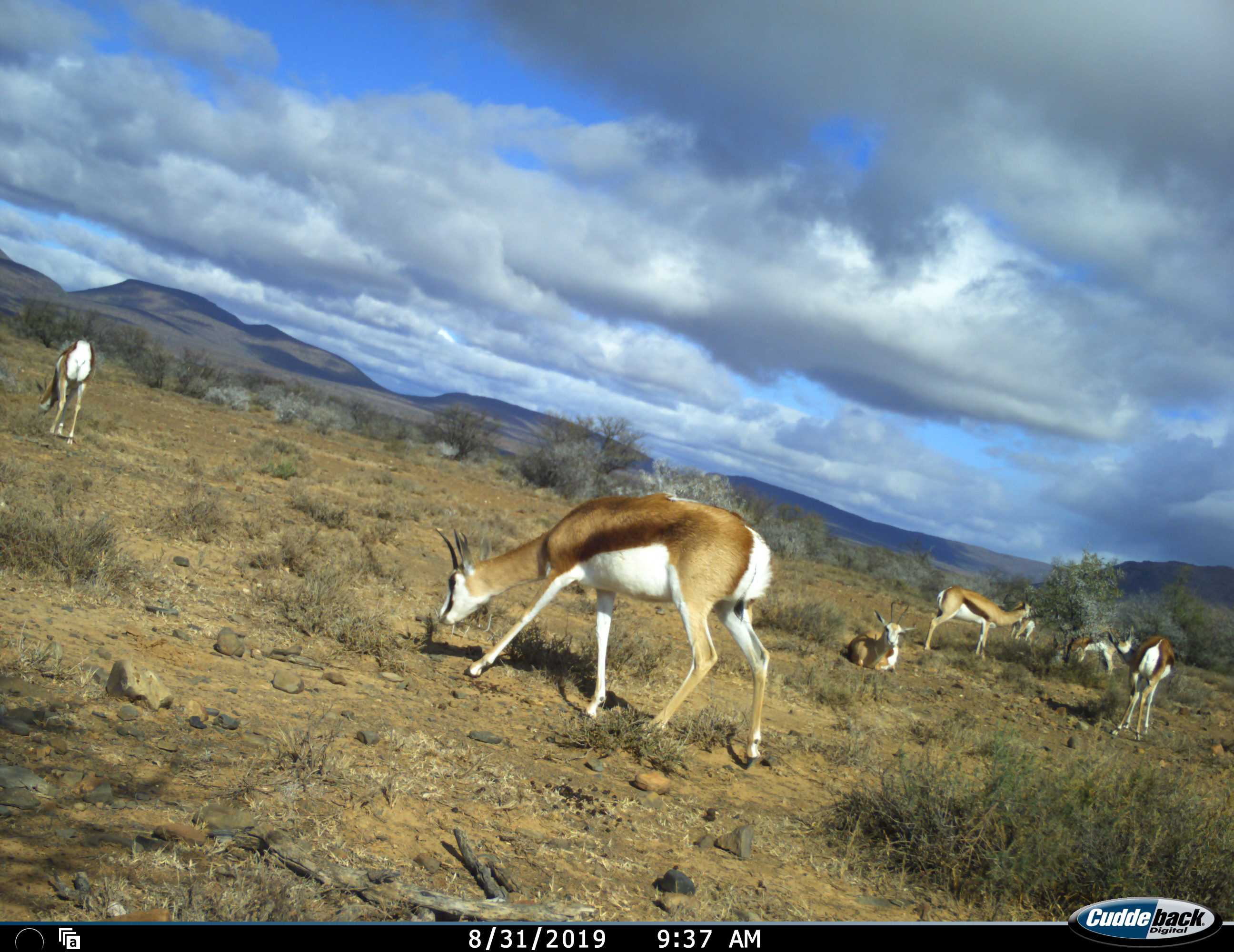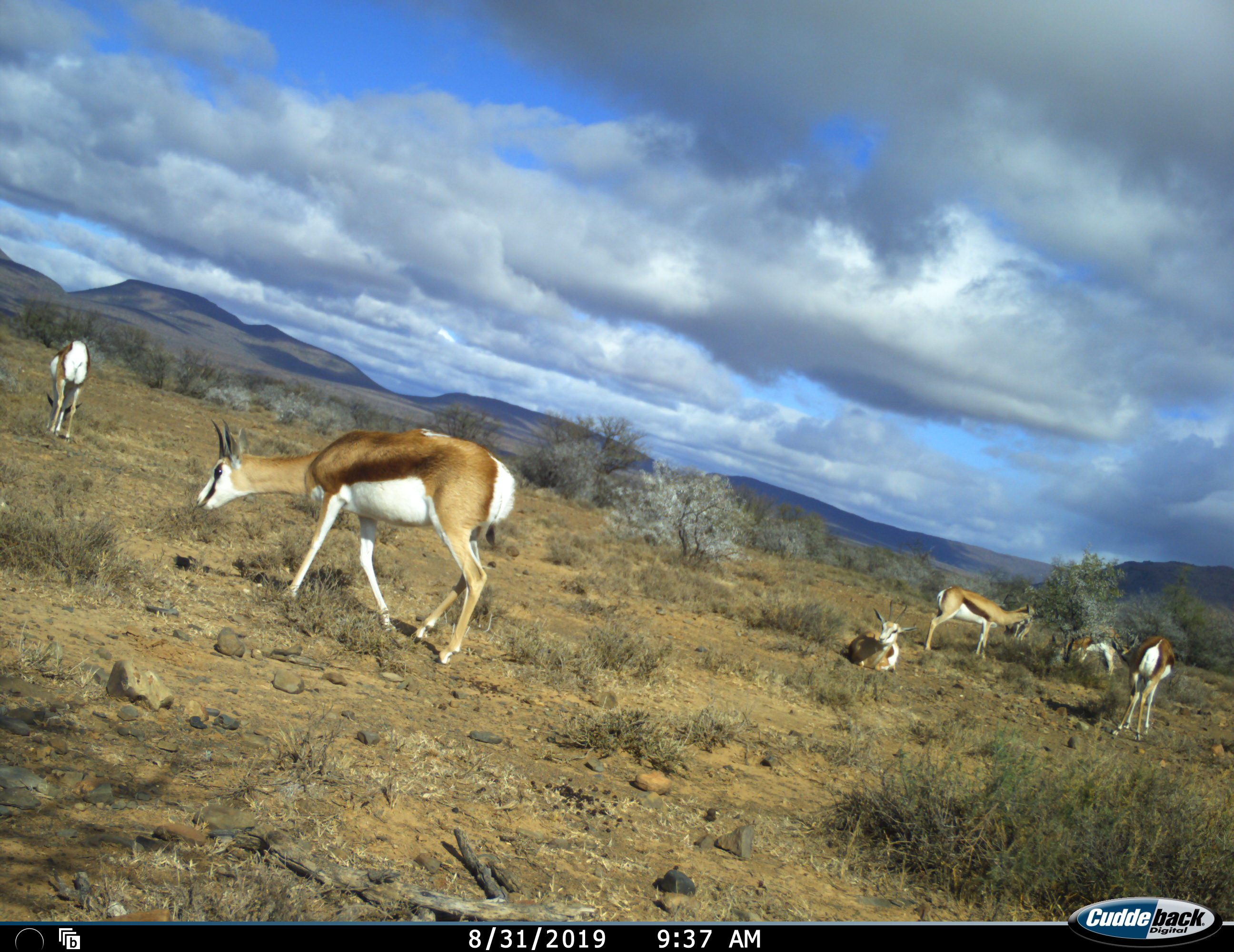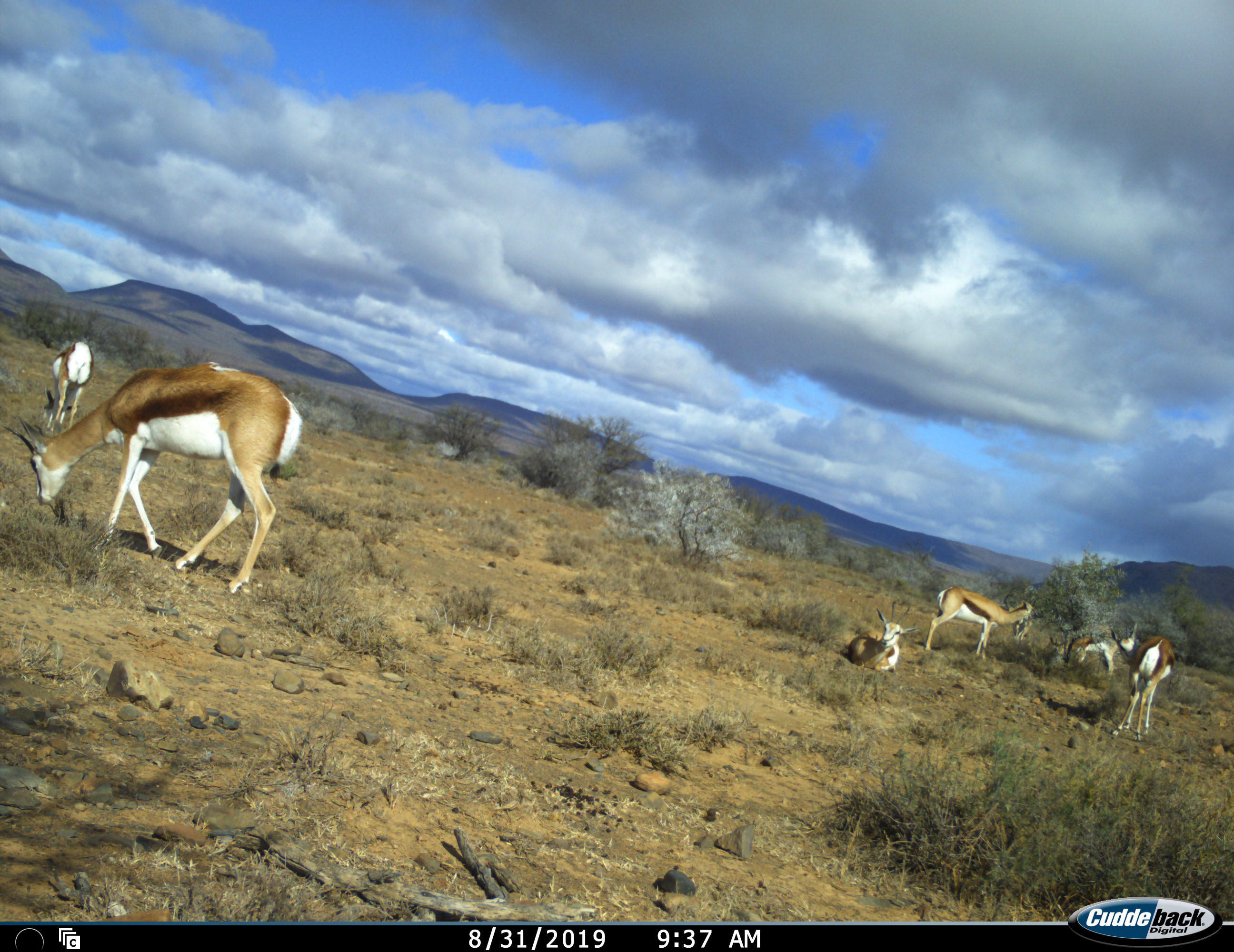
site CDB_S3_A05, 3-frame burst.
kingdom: Animalia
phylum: Chordata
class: Mammalia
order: Artiodactyla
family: Bovidae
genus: Antidorcas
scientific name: Antidorcas marsupialis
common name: springbok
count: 7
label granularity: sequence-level